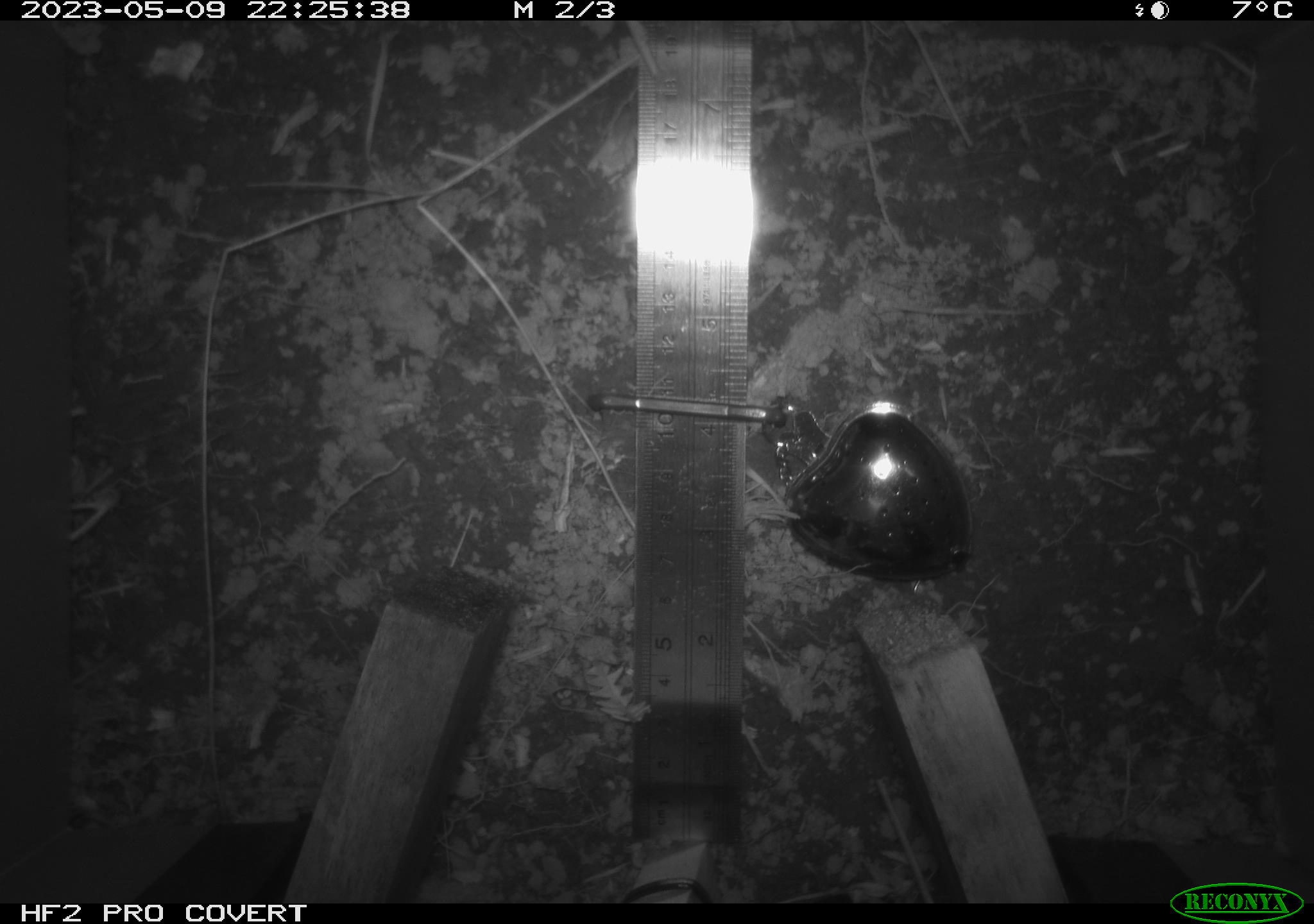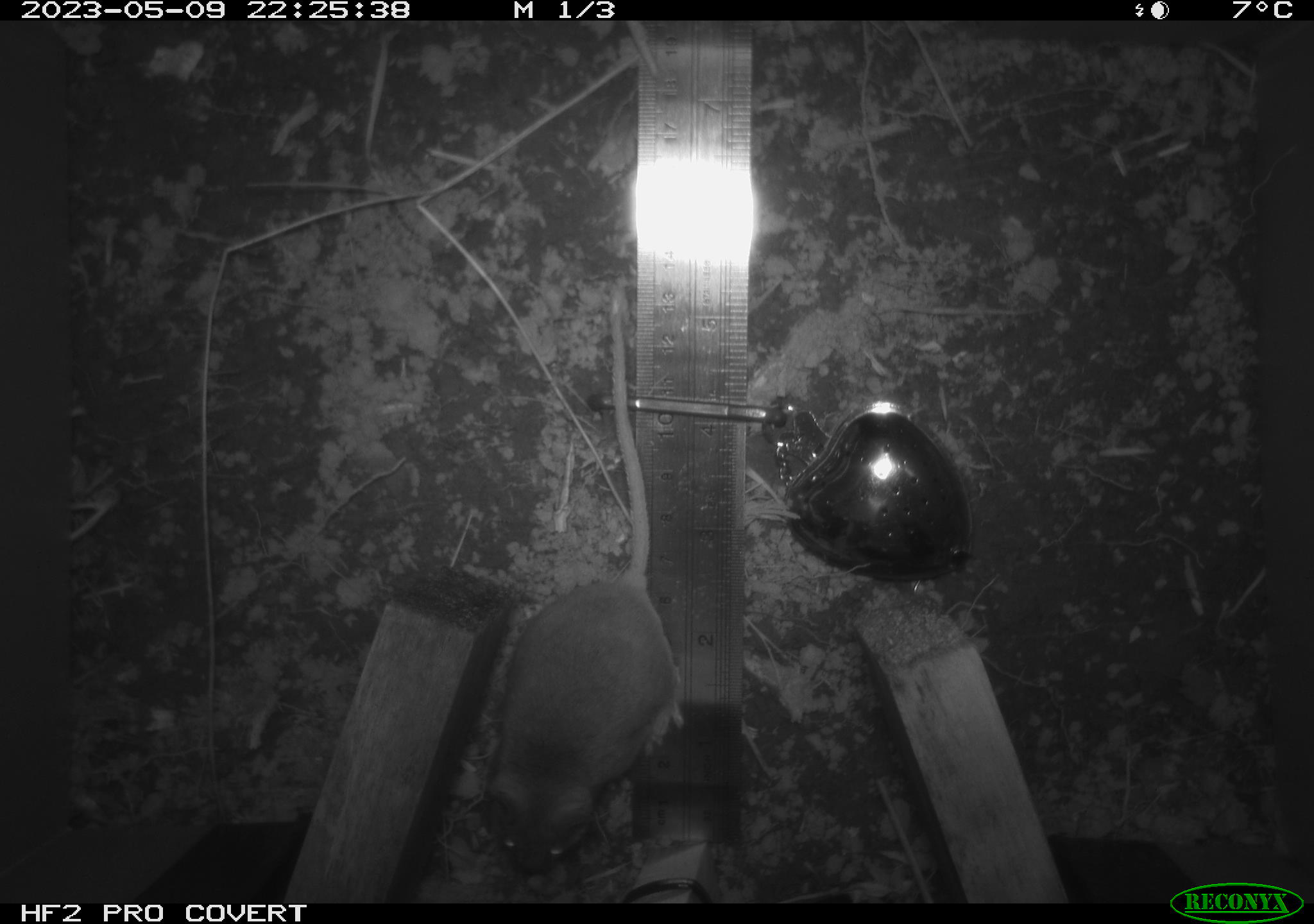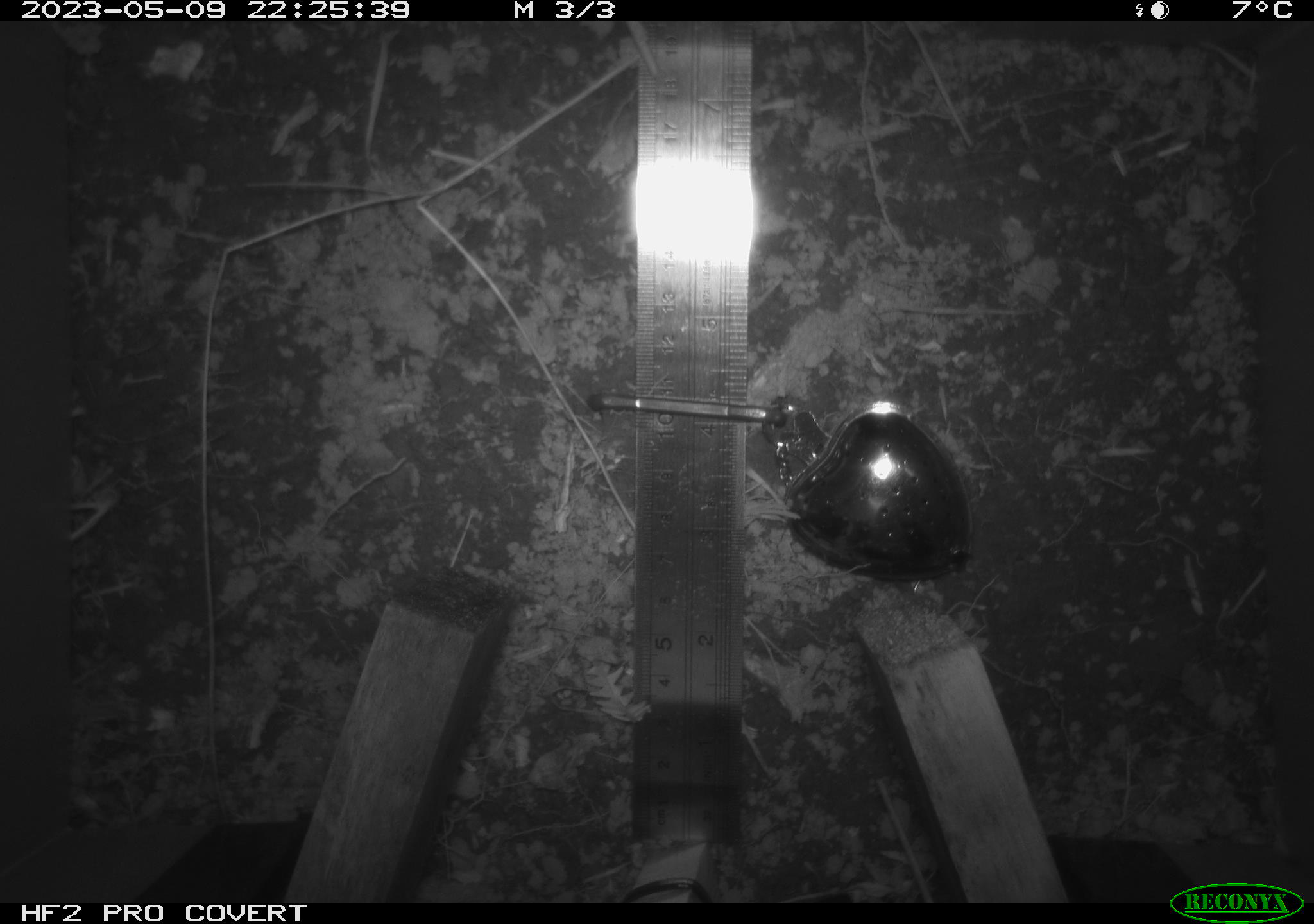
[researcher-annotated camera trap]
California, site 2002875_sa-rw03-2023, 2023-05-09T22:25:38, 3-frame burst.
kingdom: Animalia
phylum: Chordata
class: Mammalia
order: Rodentia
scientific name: Rodentia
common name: mouse species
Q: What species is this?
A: Mouse species (Rodentia).